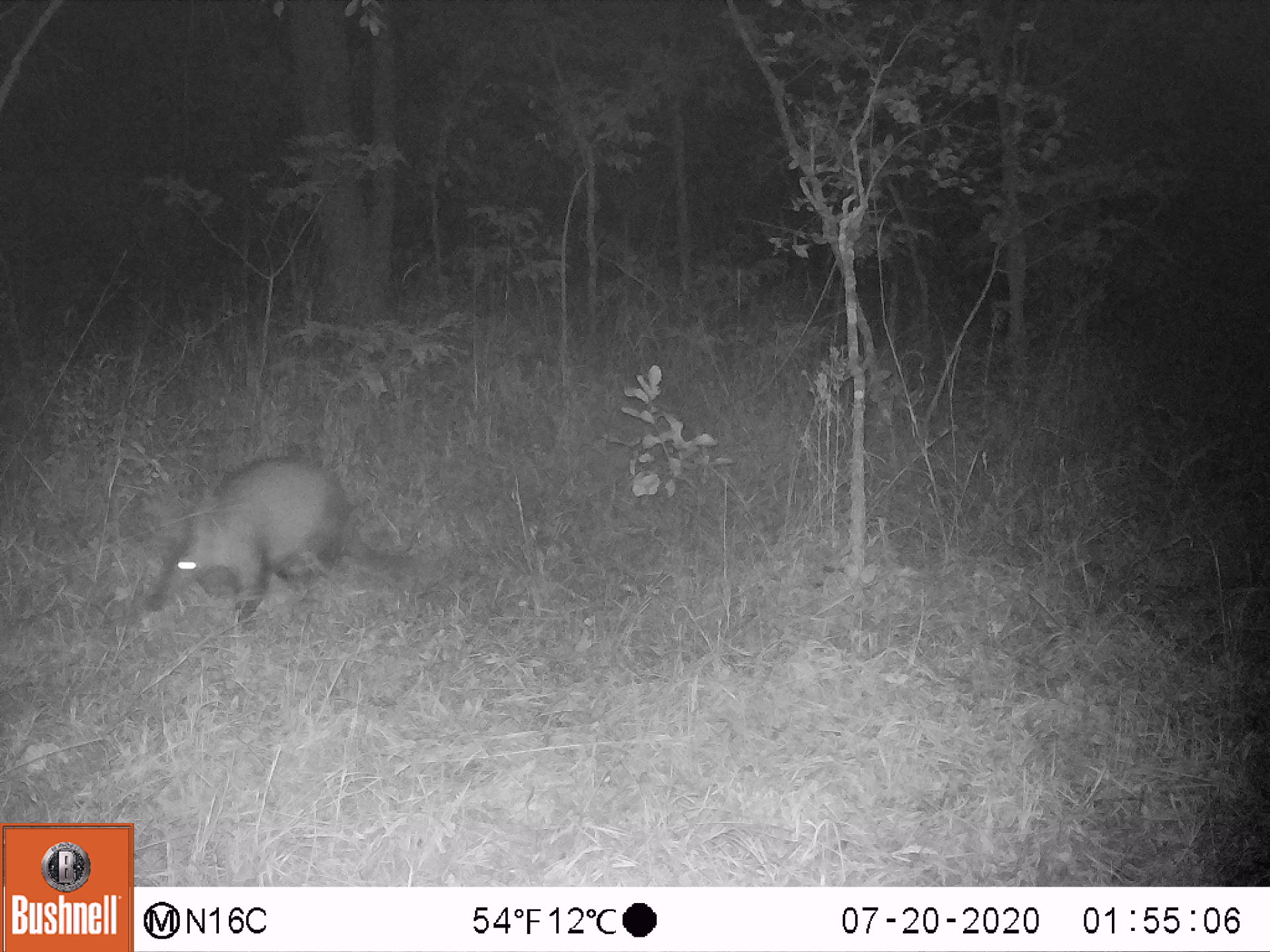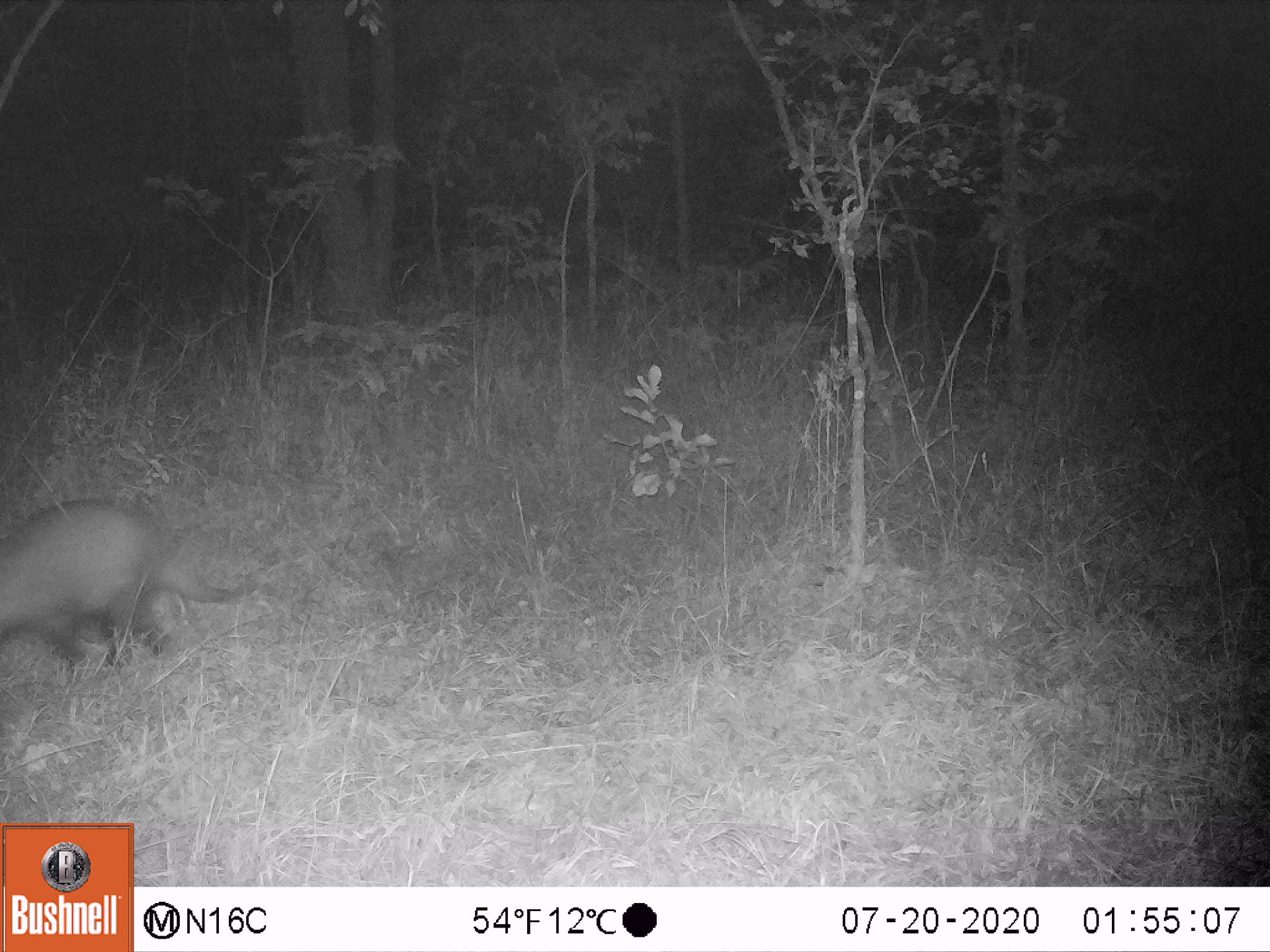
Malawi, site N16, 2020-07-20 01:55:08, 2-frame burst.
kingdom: Animalia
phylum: Chordata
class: Mammalia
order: Tubulidentata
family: Orycteropodidae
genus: Orycteropus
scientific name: Orycteropus afer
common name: aardvark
Aardvark (Orycteropus afer), count 1.